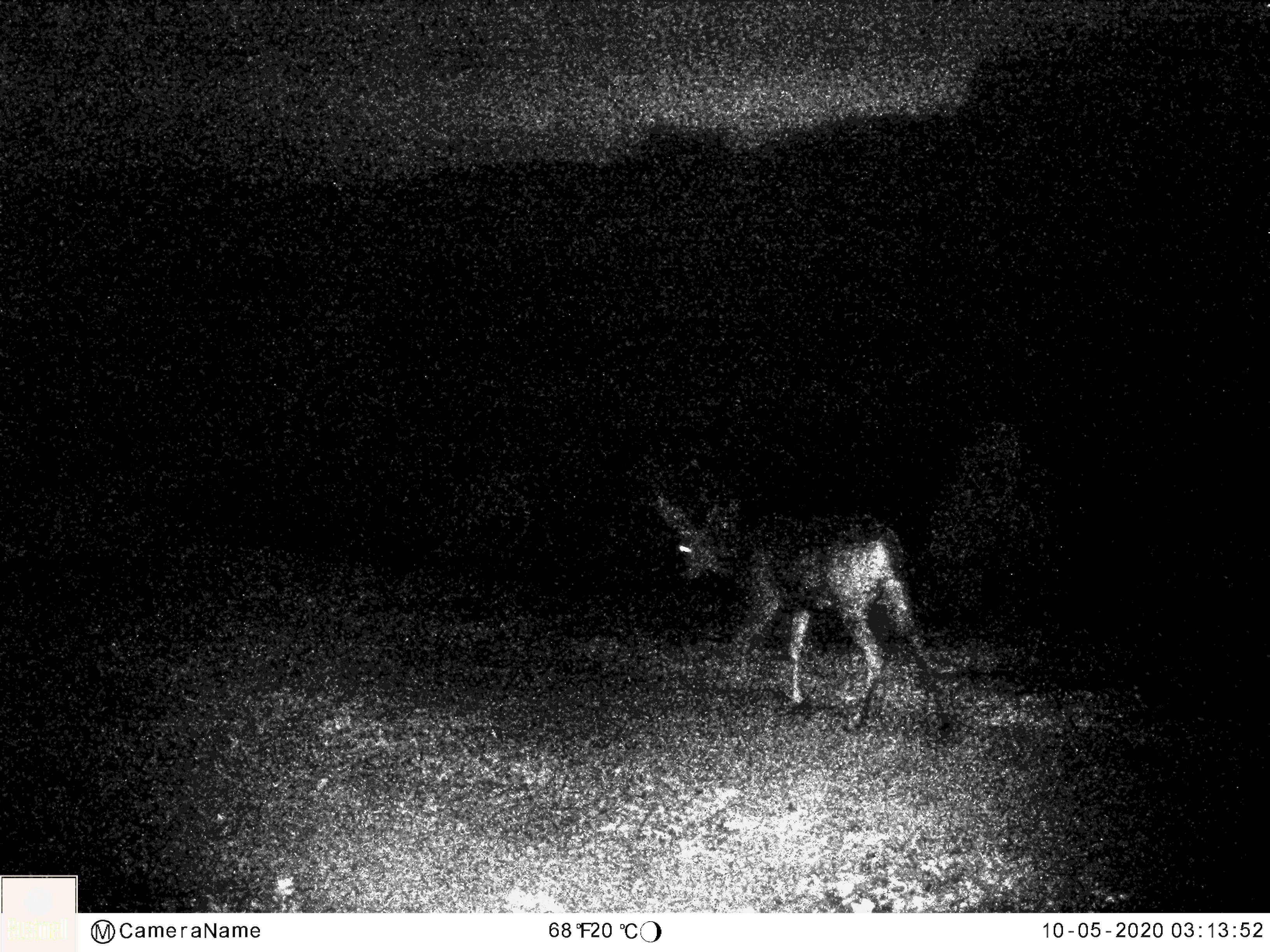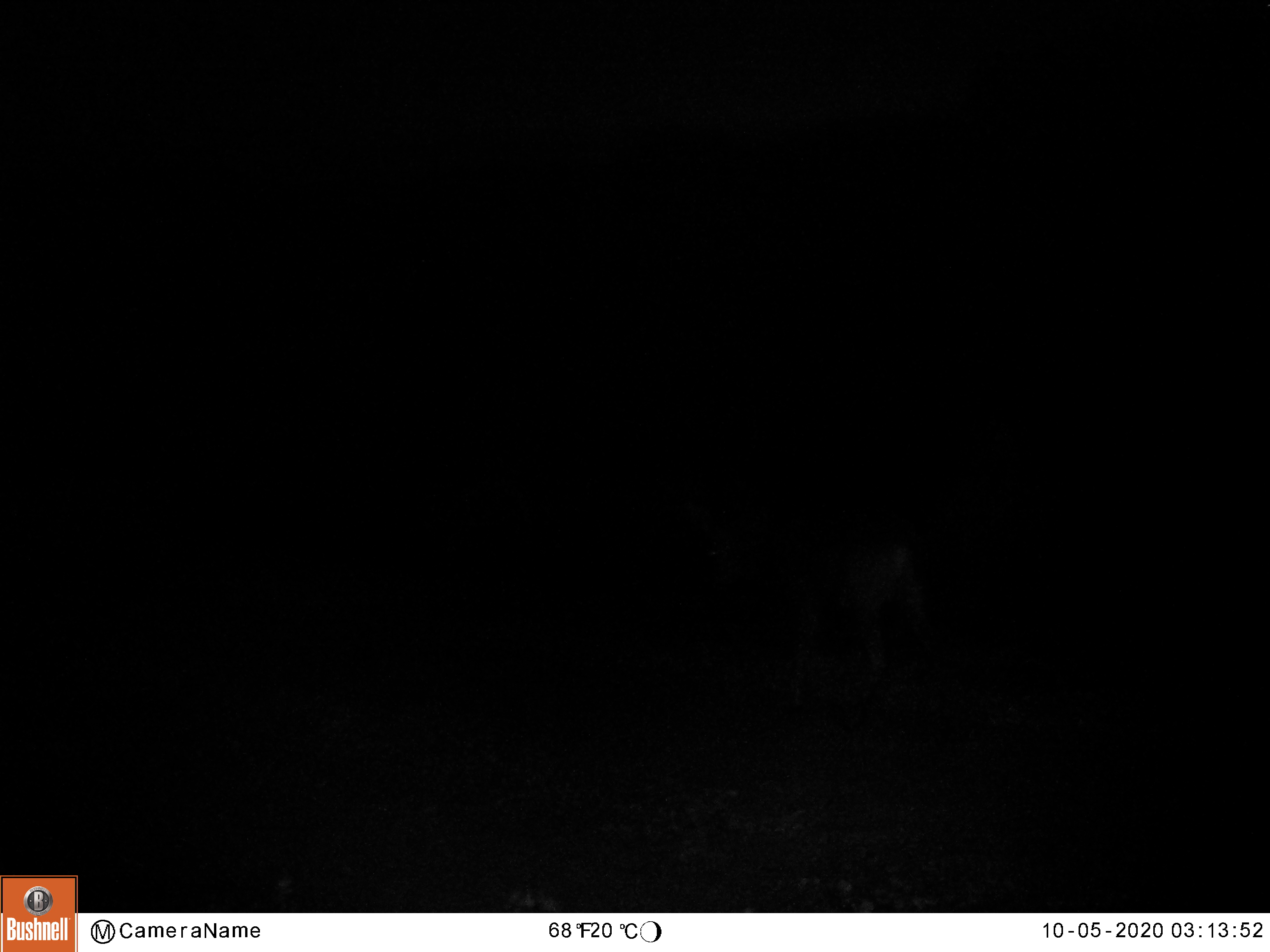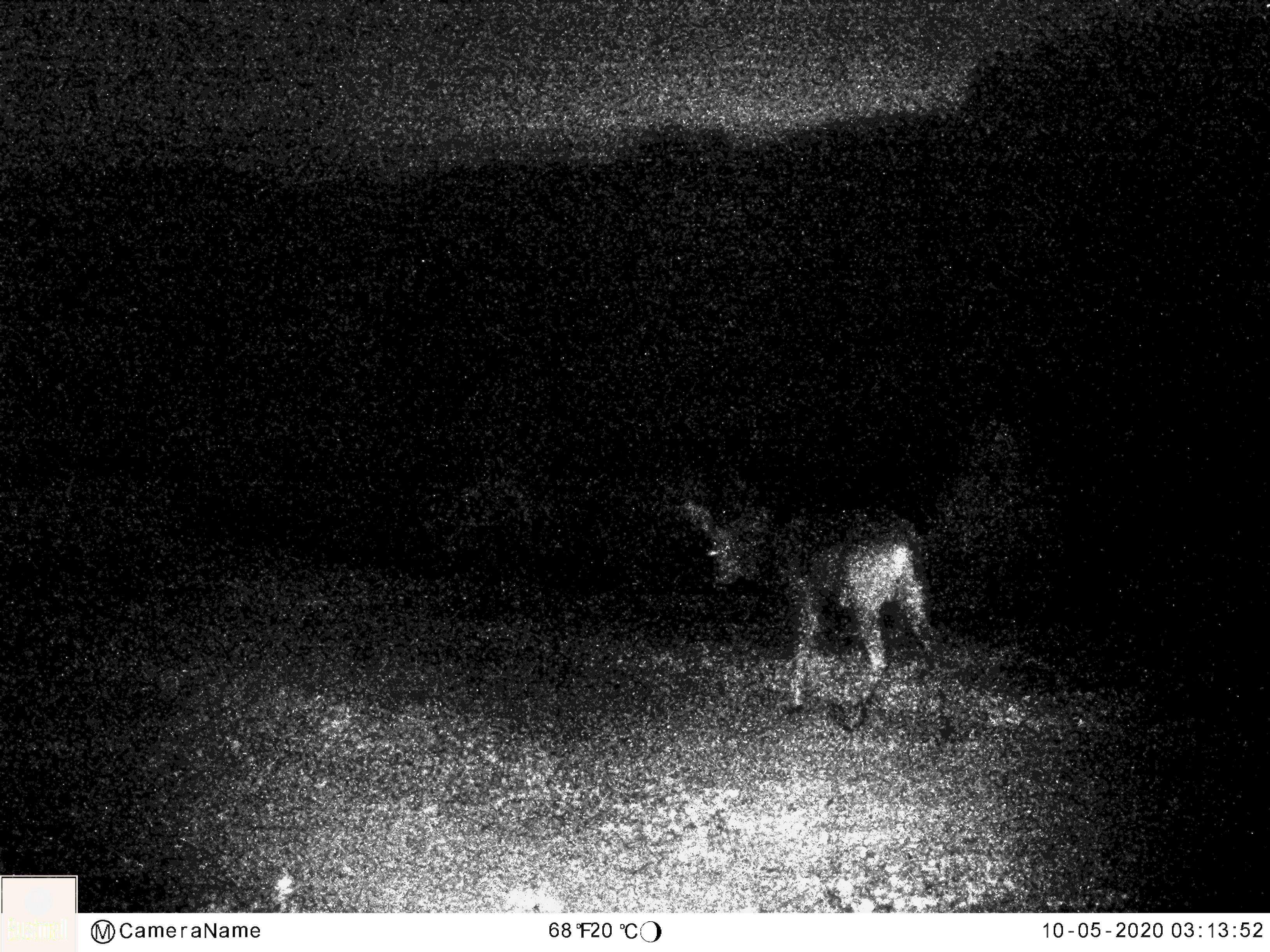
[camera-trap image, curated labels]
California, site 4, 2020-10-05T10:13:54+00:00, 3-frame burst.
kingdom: Animalia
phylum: Chordata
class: Mammalia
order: Artiodactyla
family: Cervidae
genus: Odocoileus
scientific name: Odocoileus hemionus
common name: mule deer